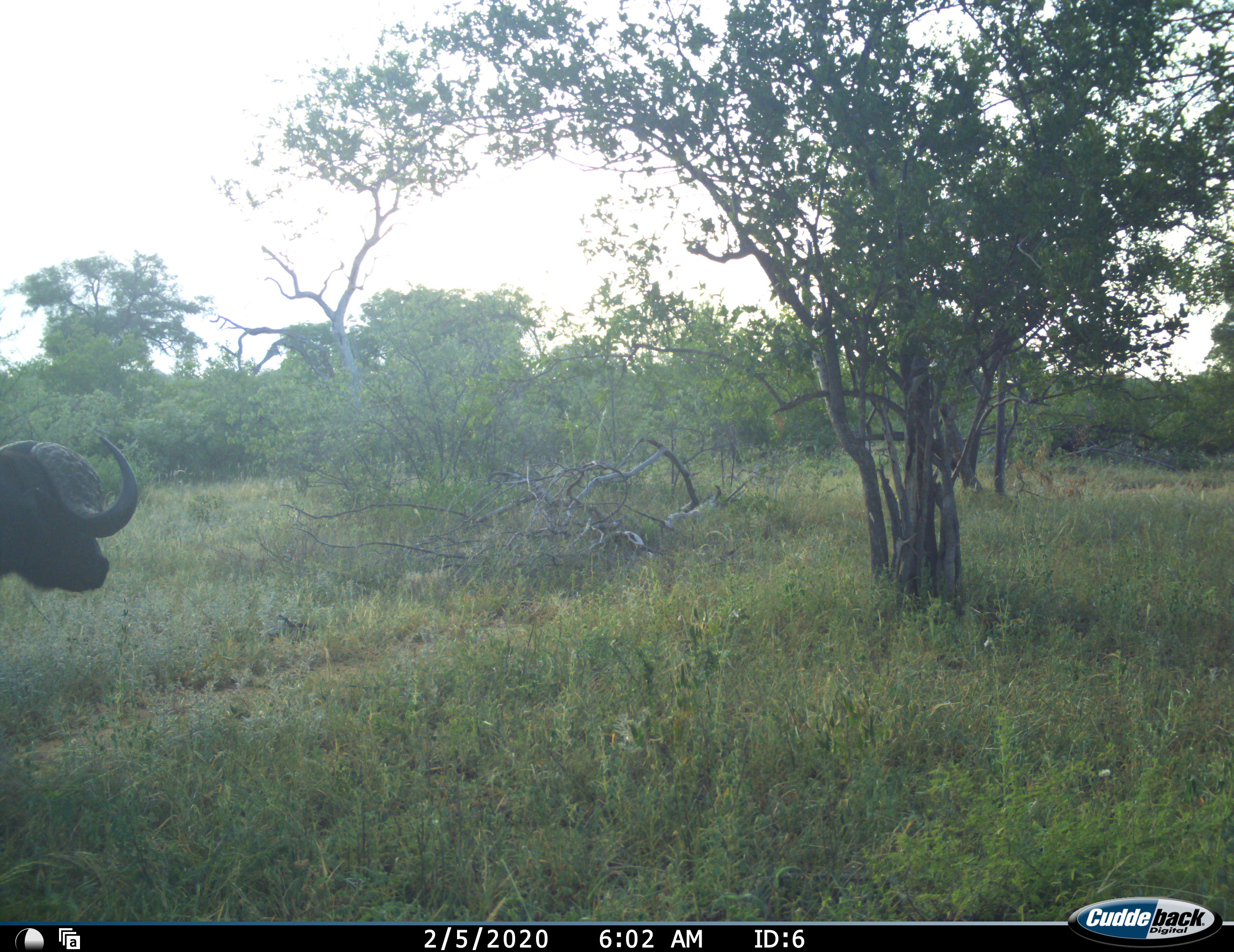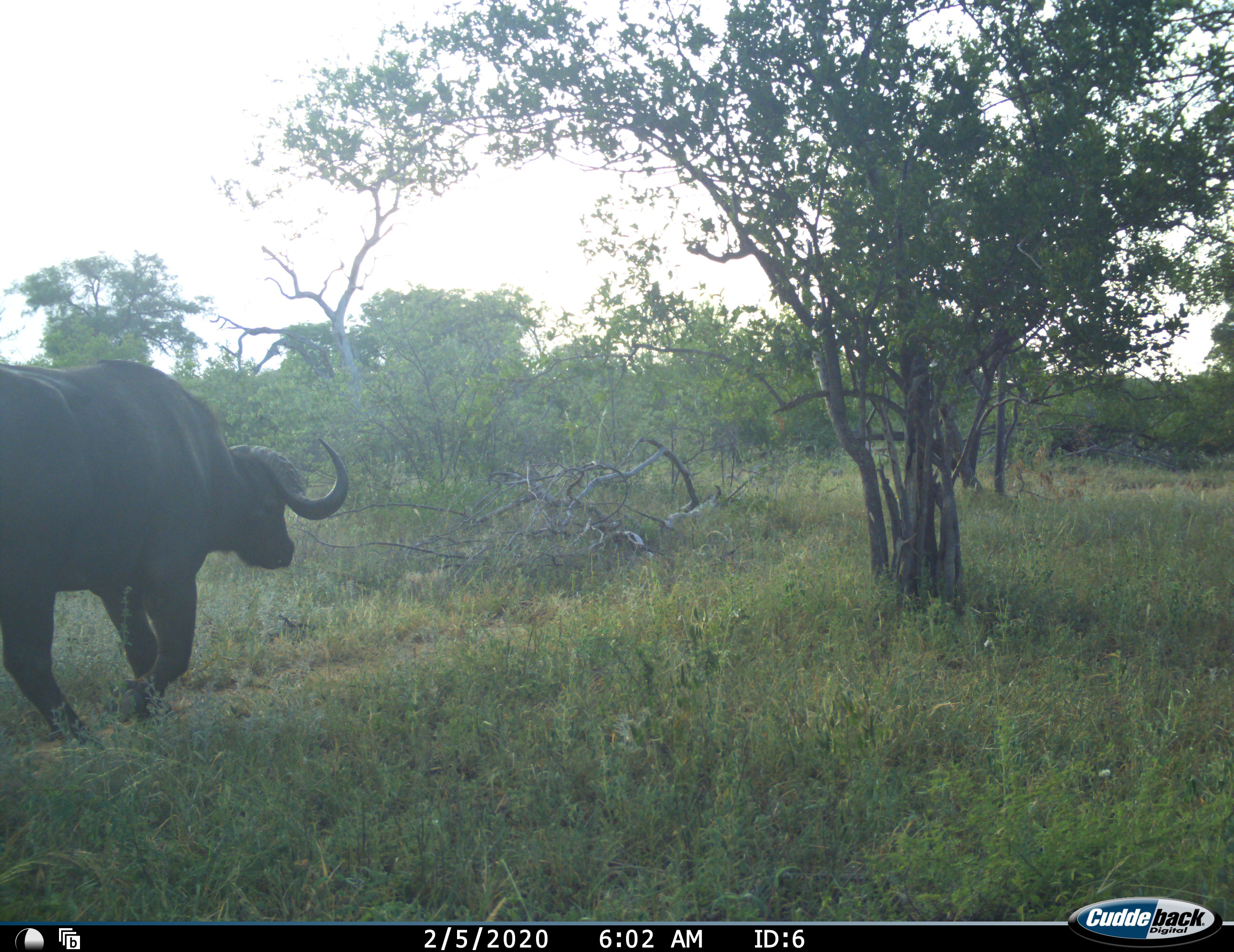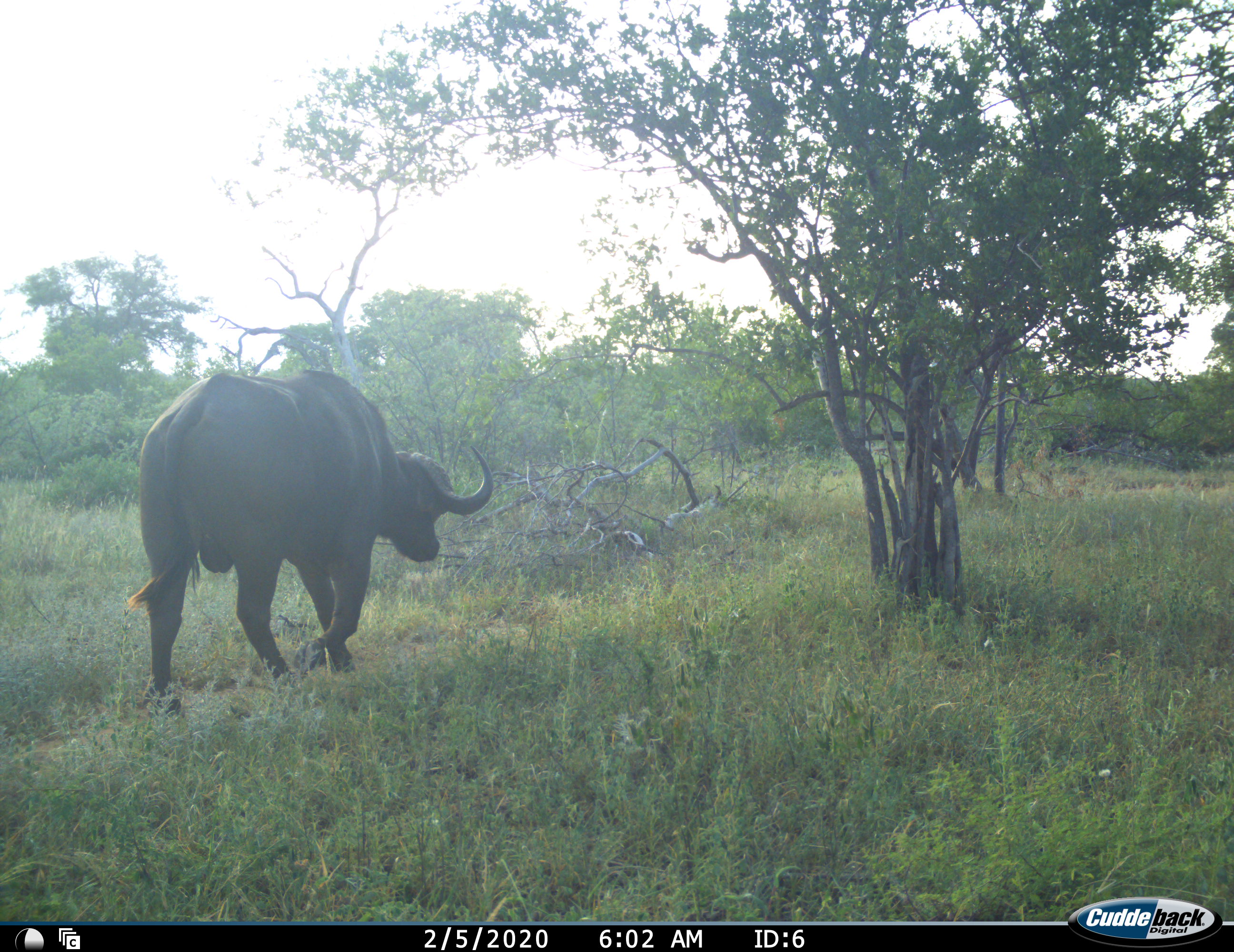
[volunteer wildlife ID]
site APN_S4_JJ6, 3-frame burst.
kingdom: Animalia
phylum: Chordata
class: Mammalia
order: Artiodactyla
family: Bovidae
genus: Syncerus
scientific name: Syncerus caffer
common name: african buffalo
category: buffalo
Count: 1.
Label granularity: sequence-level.